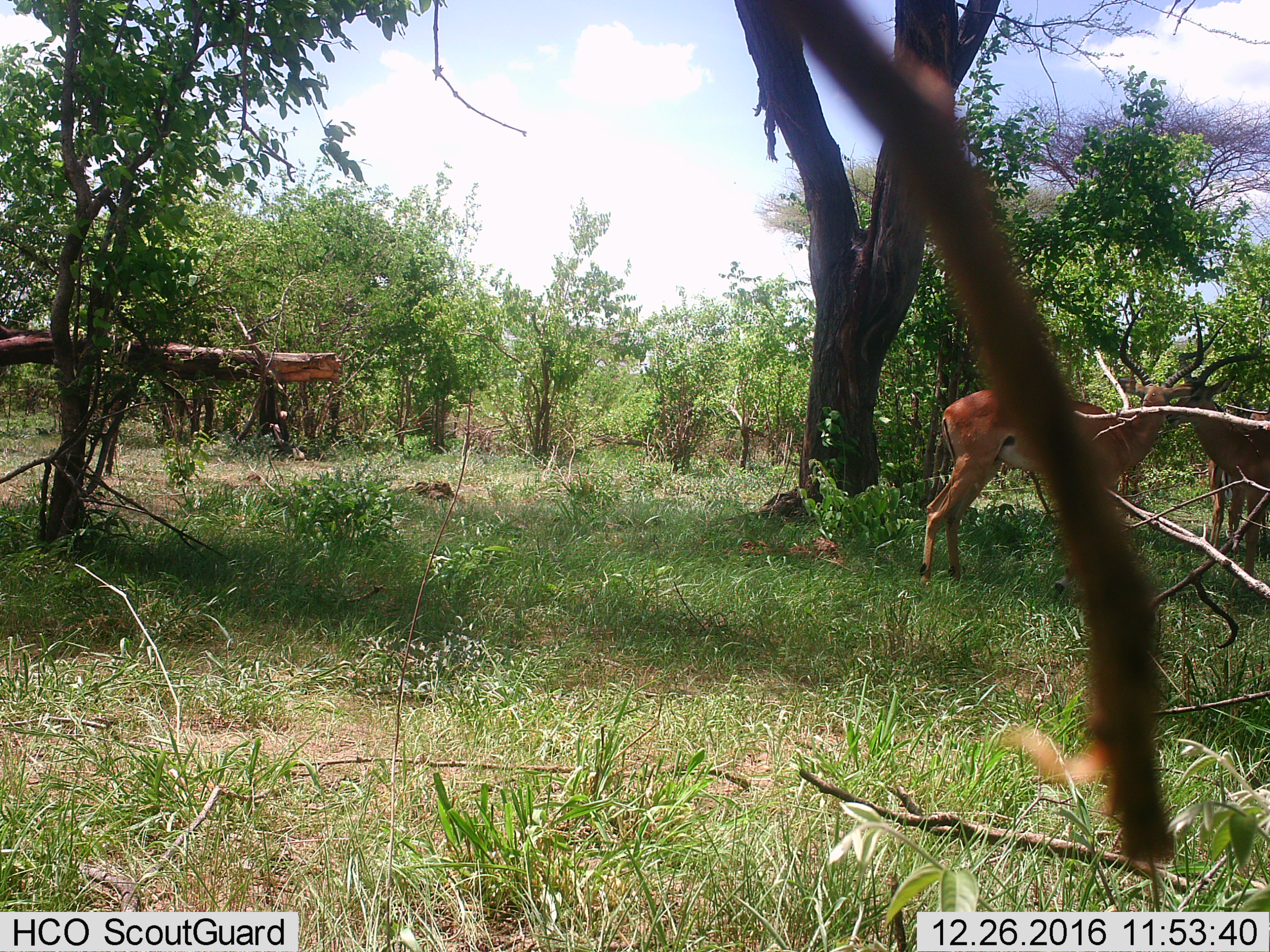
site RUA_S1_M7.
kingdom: Animalia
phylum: Chordata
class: Mammalia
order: Artiodactyla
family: Bovidae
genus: Aepyceros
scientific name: Aepyceros melampus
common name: impala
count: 2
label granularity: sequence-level